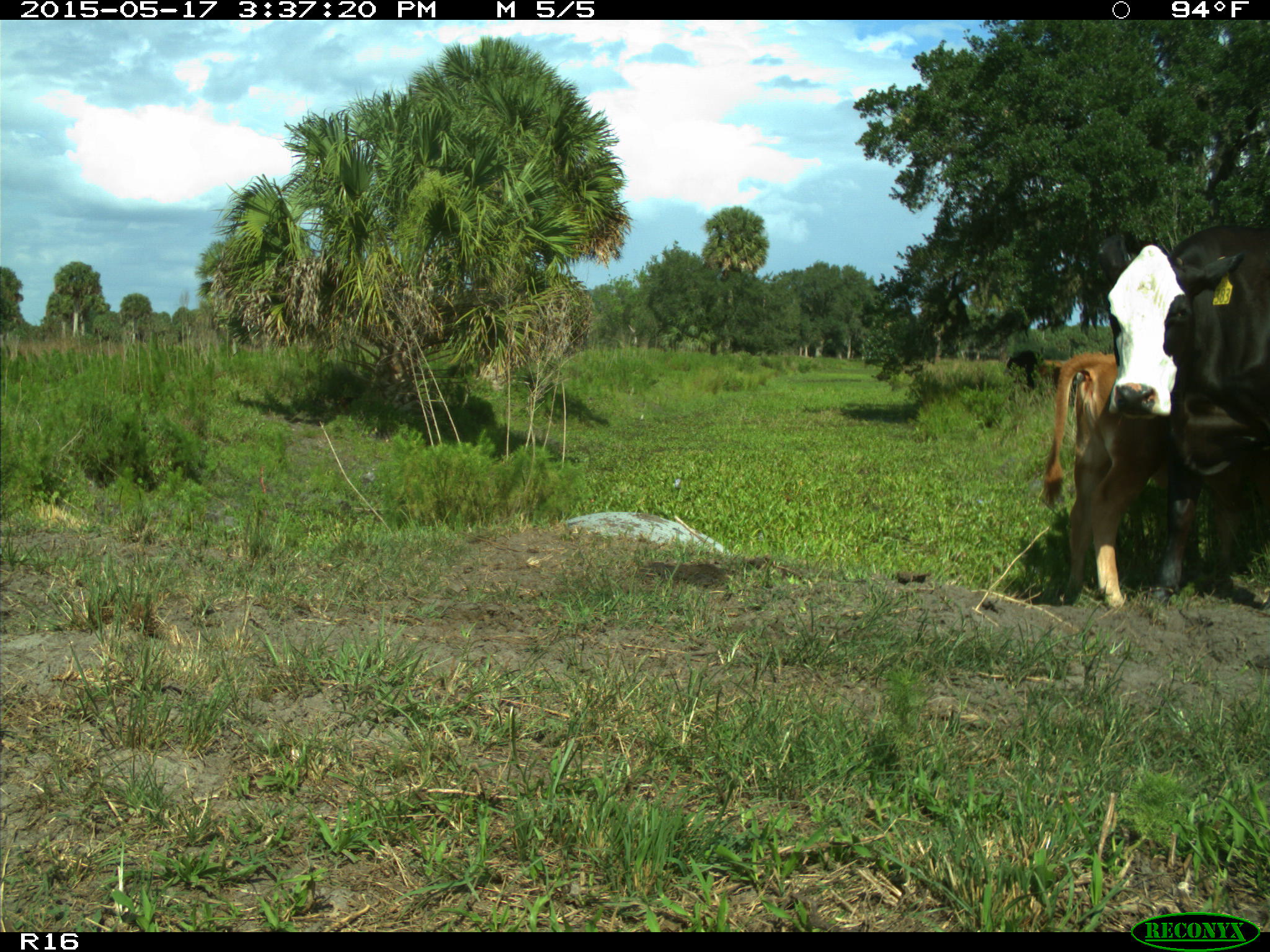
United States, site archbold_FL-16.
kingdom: Animalia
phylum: Chordata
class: Mammalia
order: Artiodactyla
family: Bovidae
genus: Bos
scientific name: Bos taurus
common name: domestic cow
Bos taurus (domestic cow).